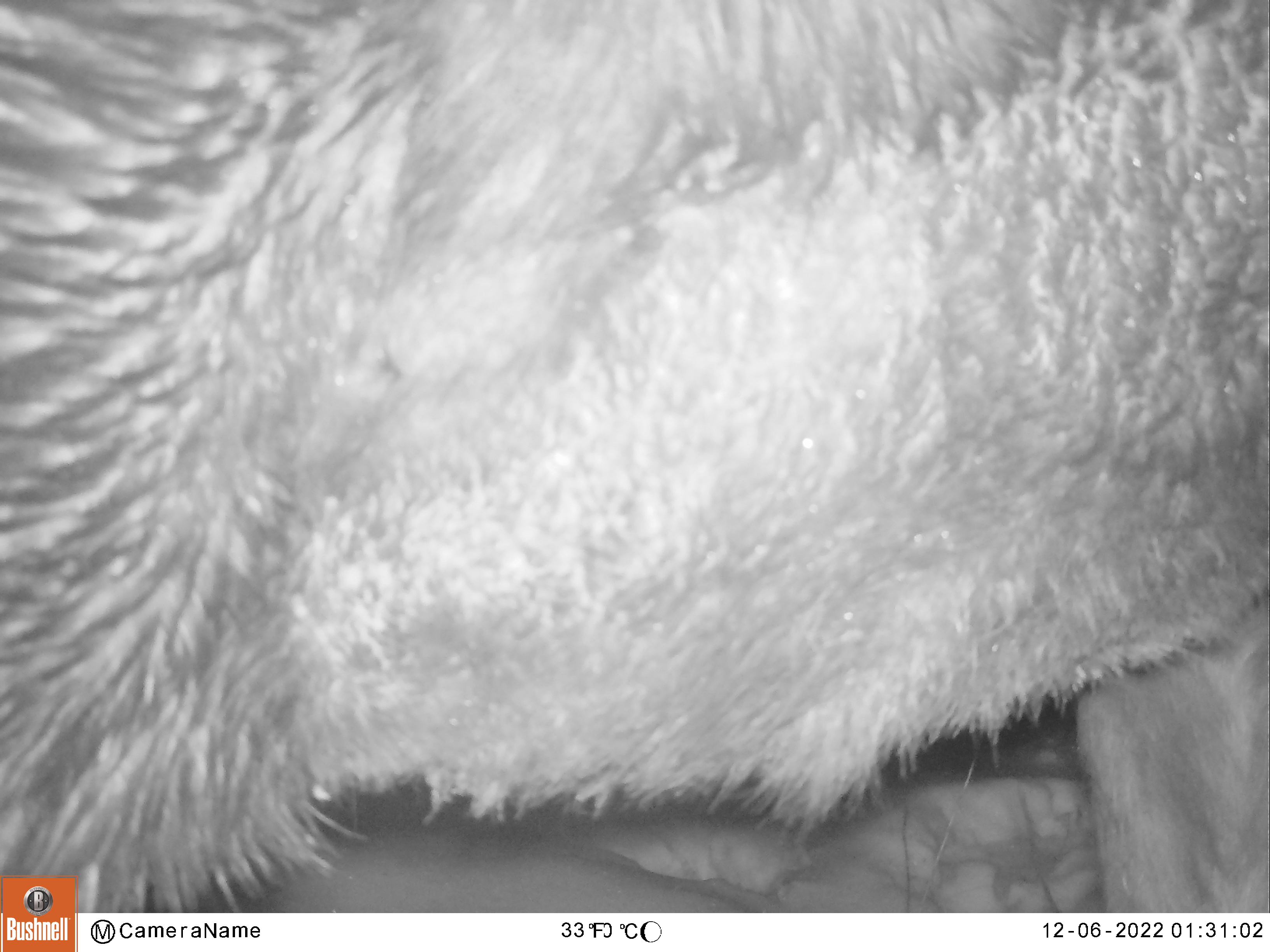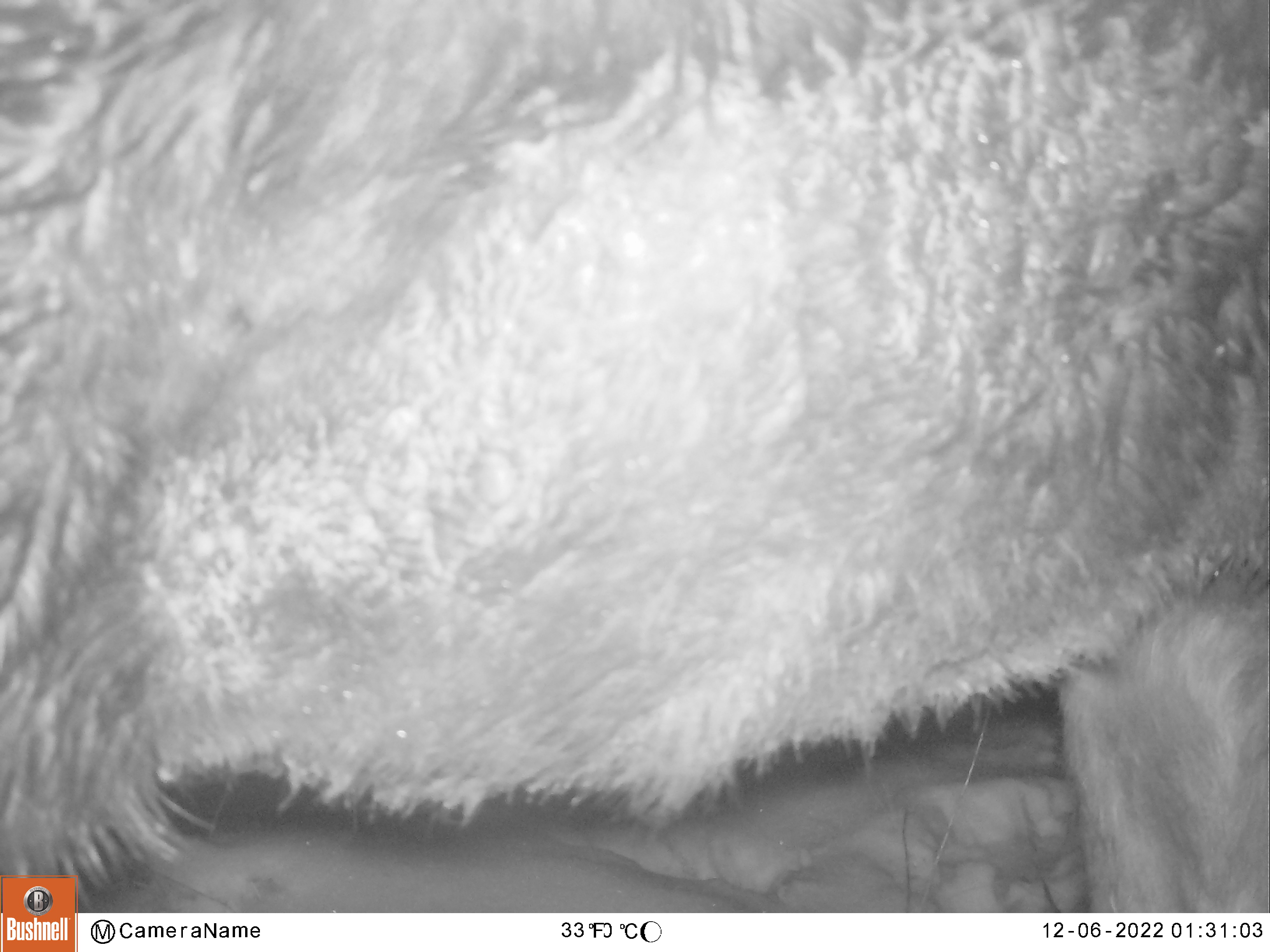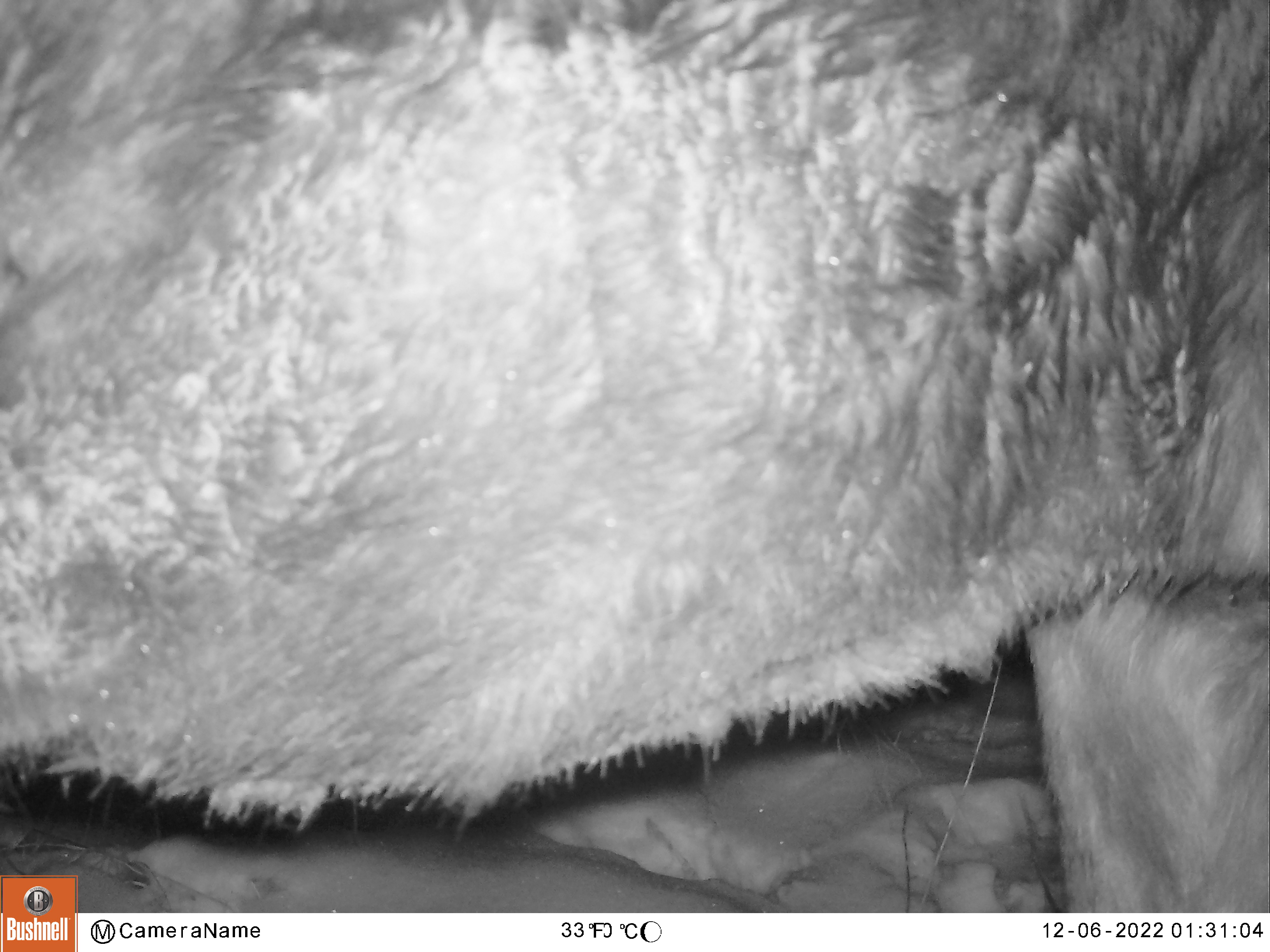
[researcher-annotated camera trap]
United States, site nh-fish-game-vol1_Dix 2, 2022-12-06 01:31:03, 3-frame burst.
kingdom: Animalia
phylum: Chordata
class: Mammalia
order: Artiodactyla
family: Cervidae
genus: Alces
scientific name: Alces alces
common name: moose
Moose (Alces alces).